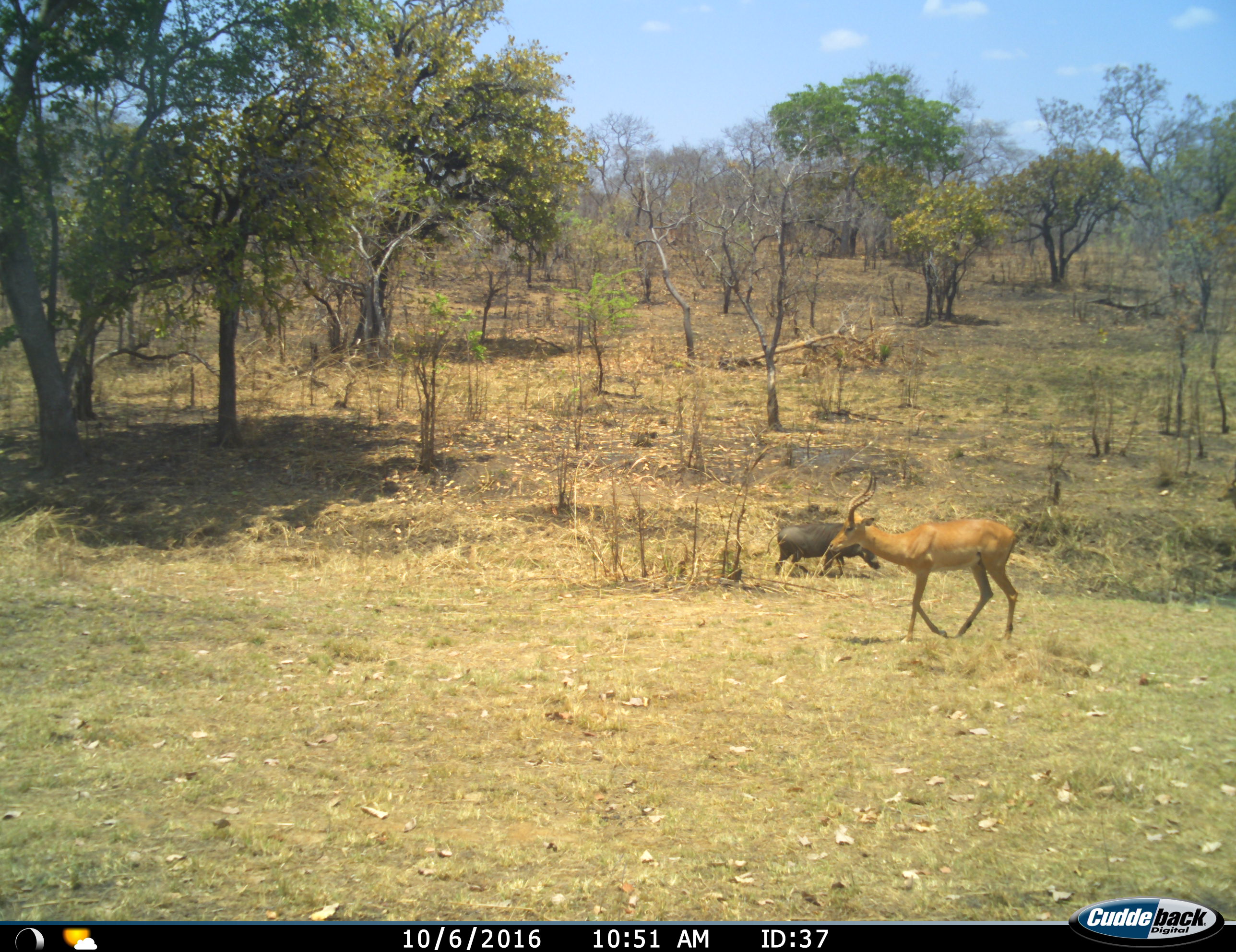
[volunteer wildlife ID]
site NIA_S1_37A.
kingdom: Animalia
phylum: Chordata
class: Mammalia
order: Artiodactyla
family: Bovidae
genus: Aepyceros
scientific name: Aepyceros melampus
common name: impala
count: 1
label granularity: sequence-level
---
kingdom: Animalia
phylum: Chordata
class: Mammalia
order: Artiodactyla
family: Suidae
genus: Phacochoerus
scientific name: Phacochoerus africanus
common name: warthog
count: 1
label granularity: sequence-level